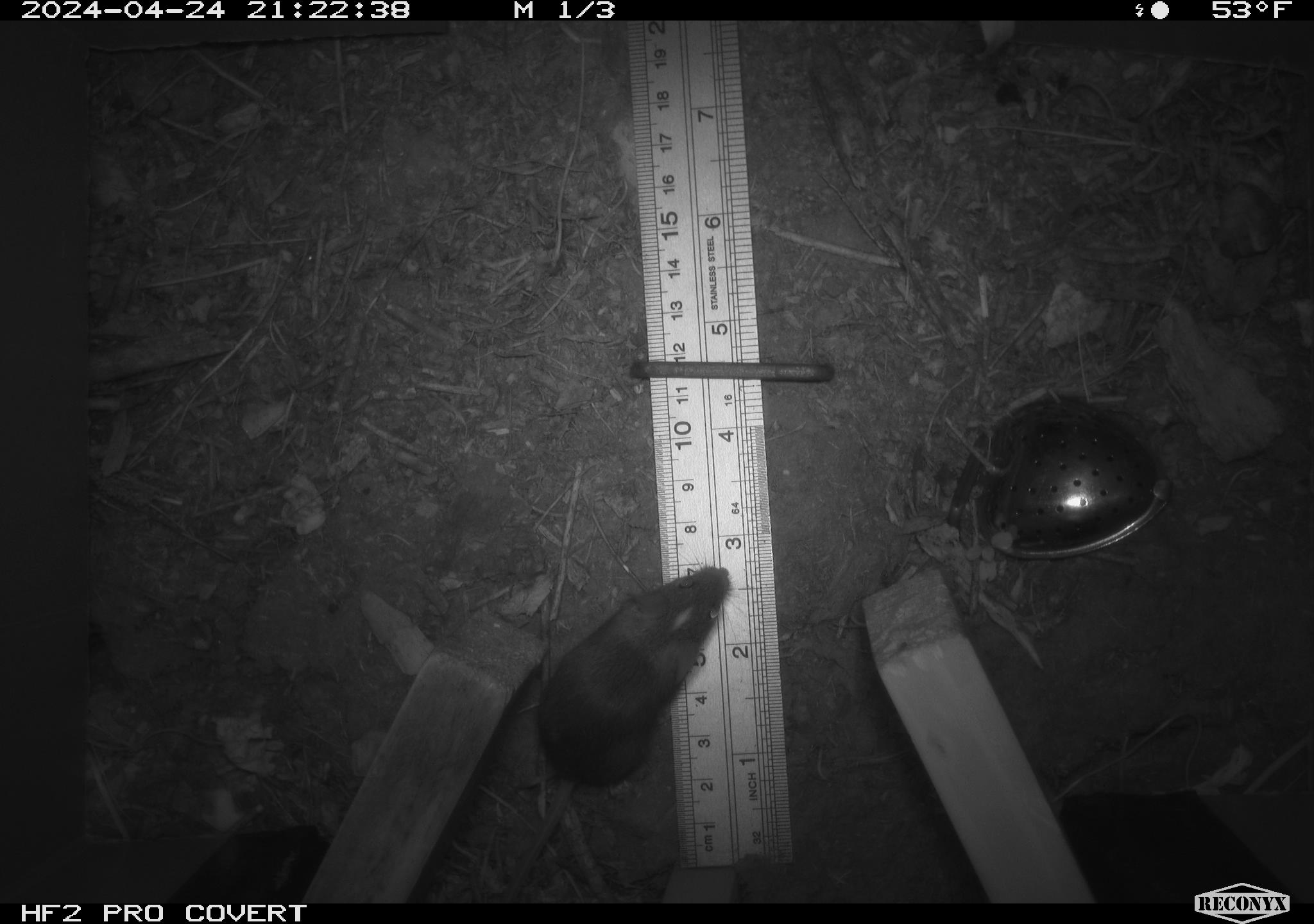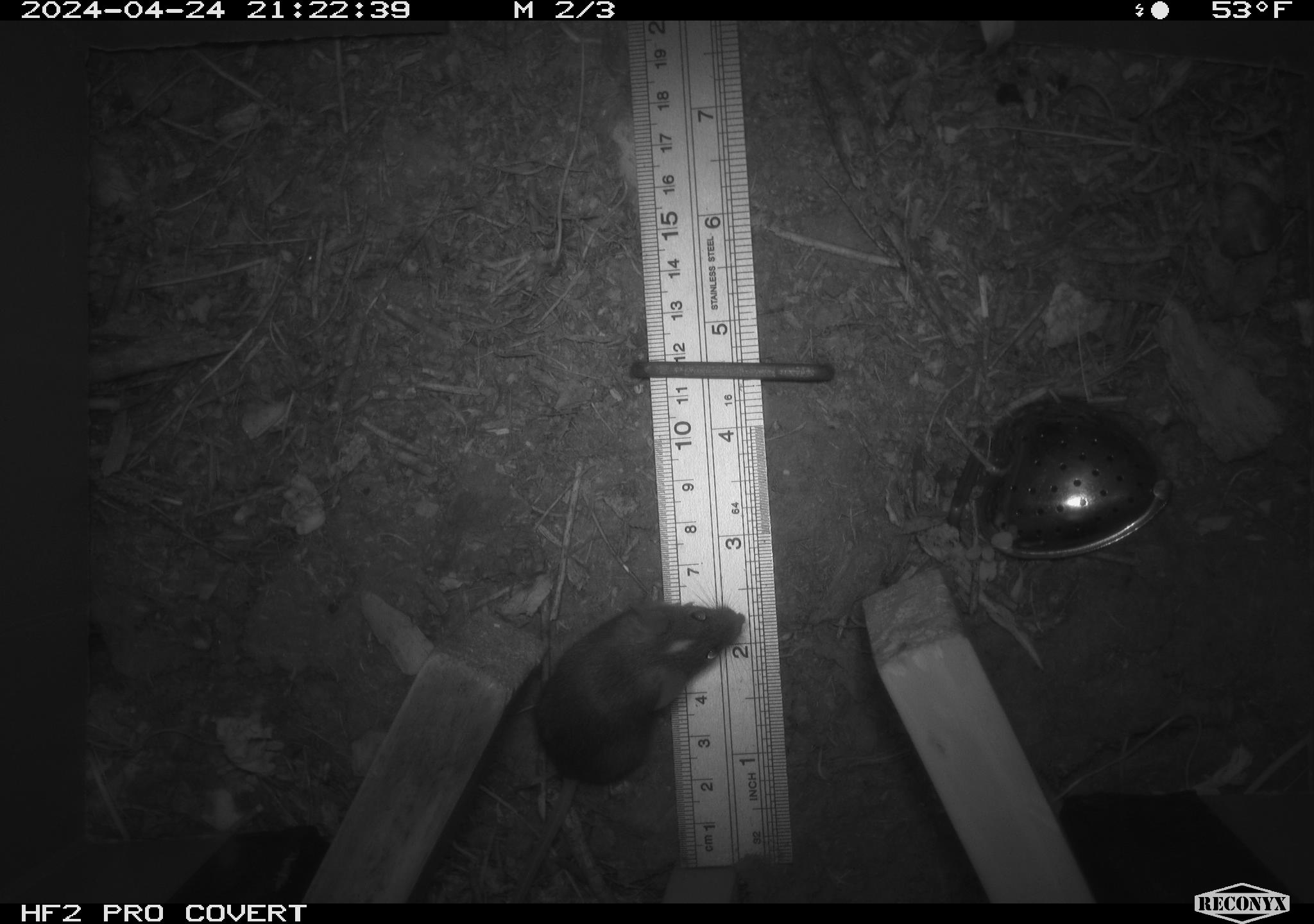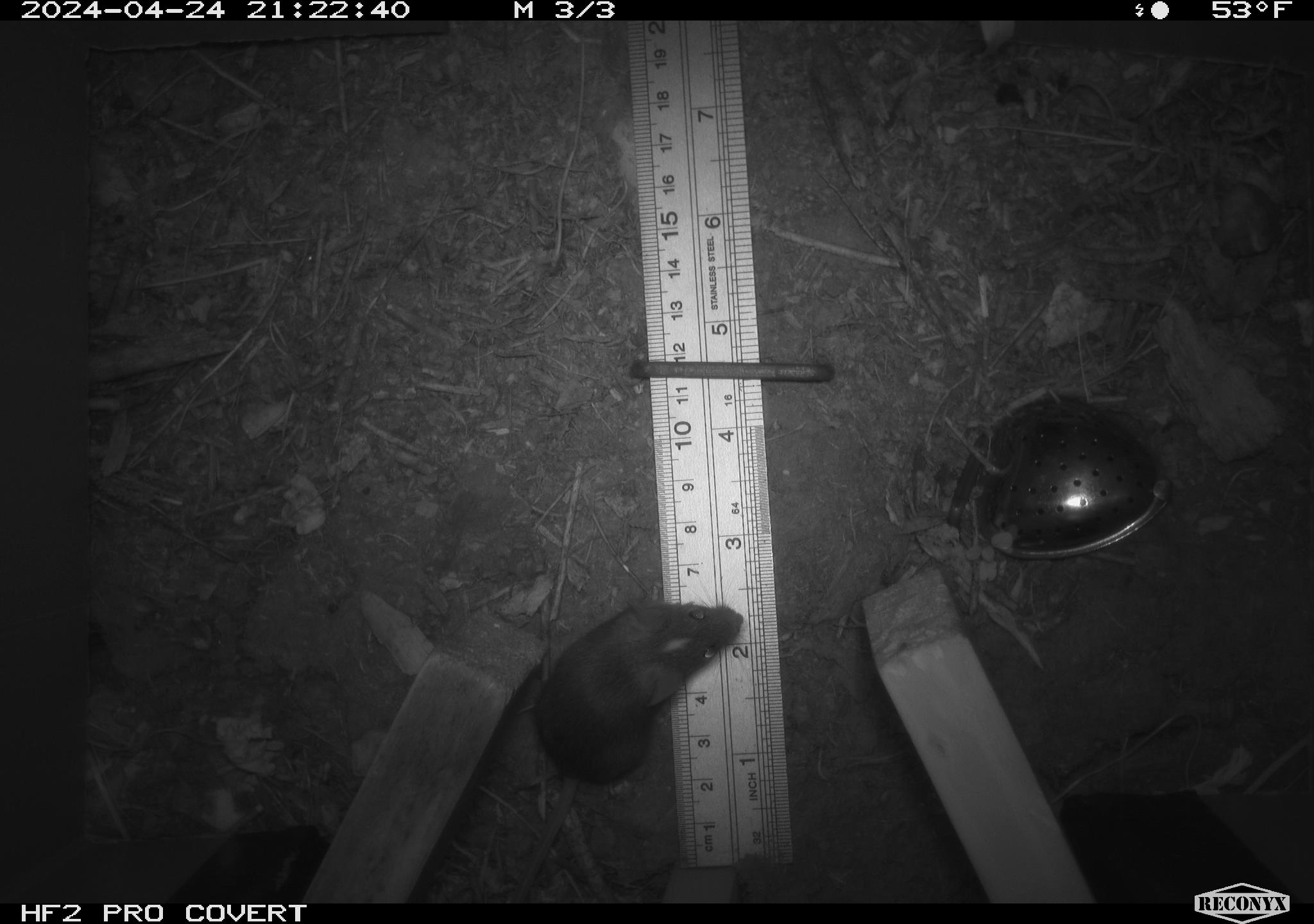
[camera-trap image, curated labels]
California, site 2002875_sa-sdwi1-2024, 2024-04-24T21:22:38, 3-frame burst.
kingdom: Animalia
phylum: Chordata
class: Mammalia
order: Rodentia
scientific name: Rodentia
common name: mouse species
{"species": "mouse species (Rodentia)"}